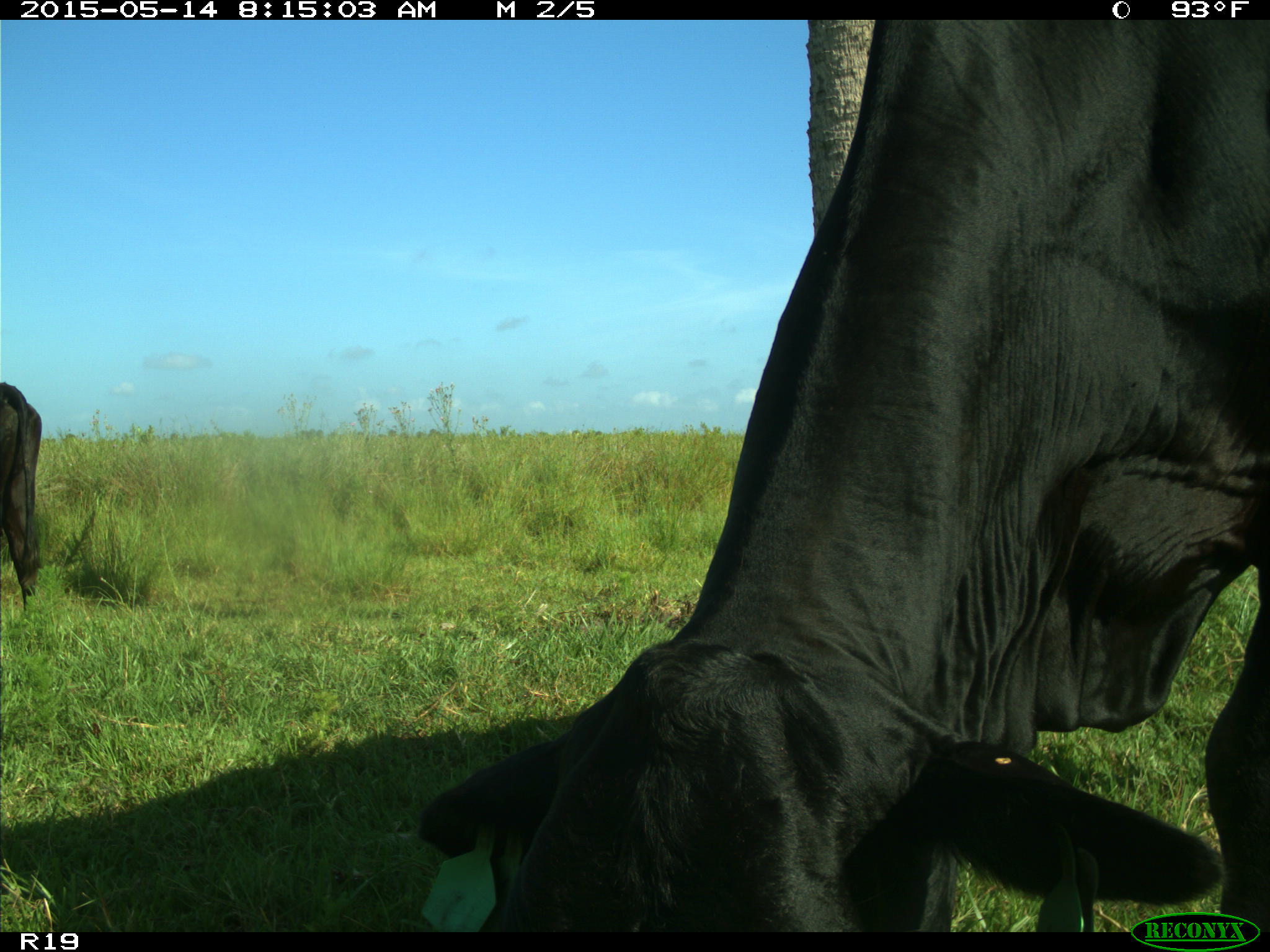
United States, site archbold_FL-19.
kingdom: Animalia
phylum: Chordata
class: Mammalia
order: Artiodactyla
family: Bovidae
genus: Bos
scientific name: Bos taurus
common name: domestic cow